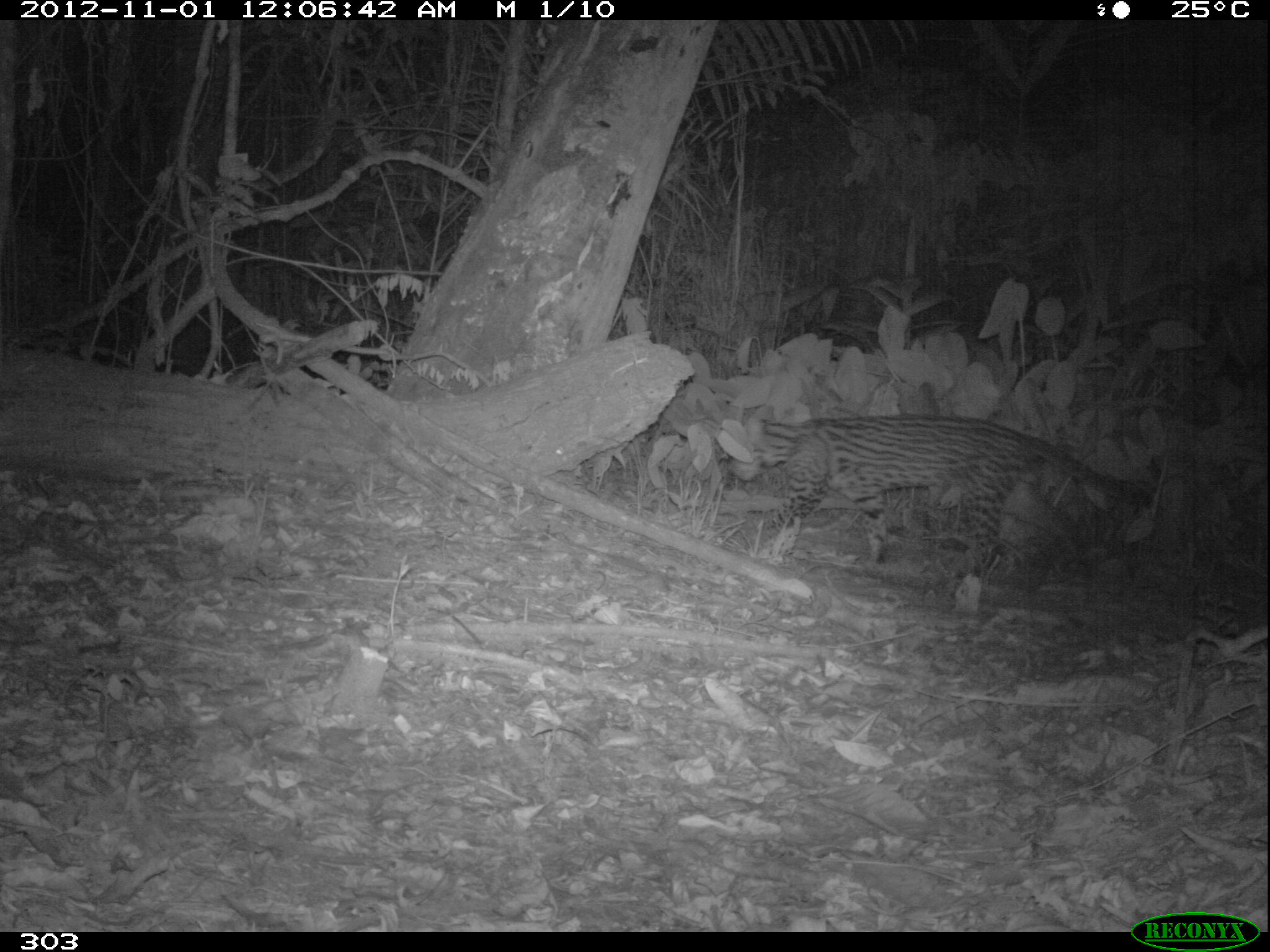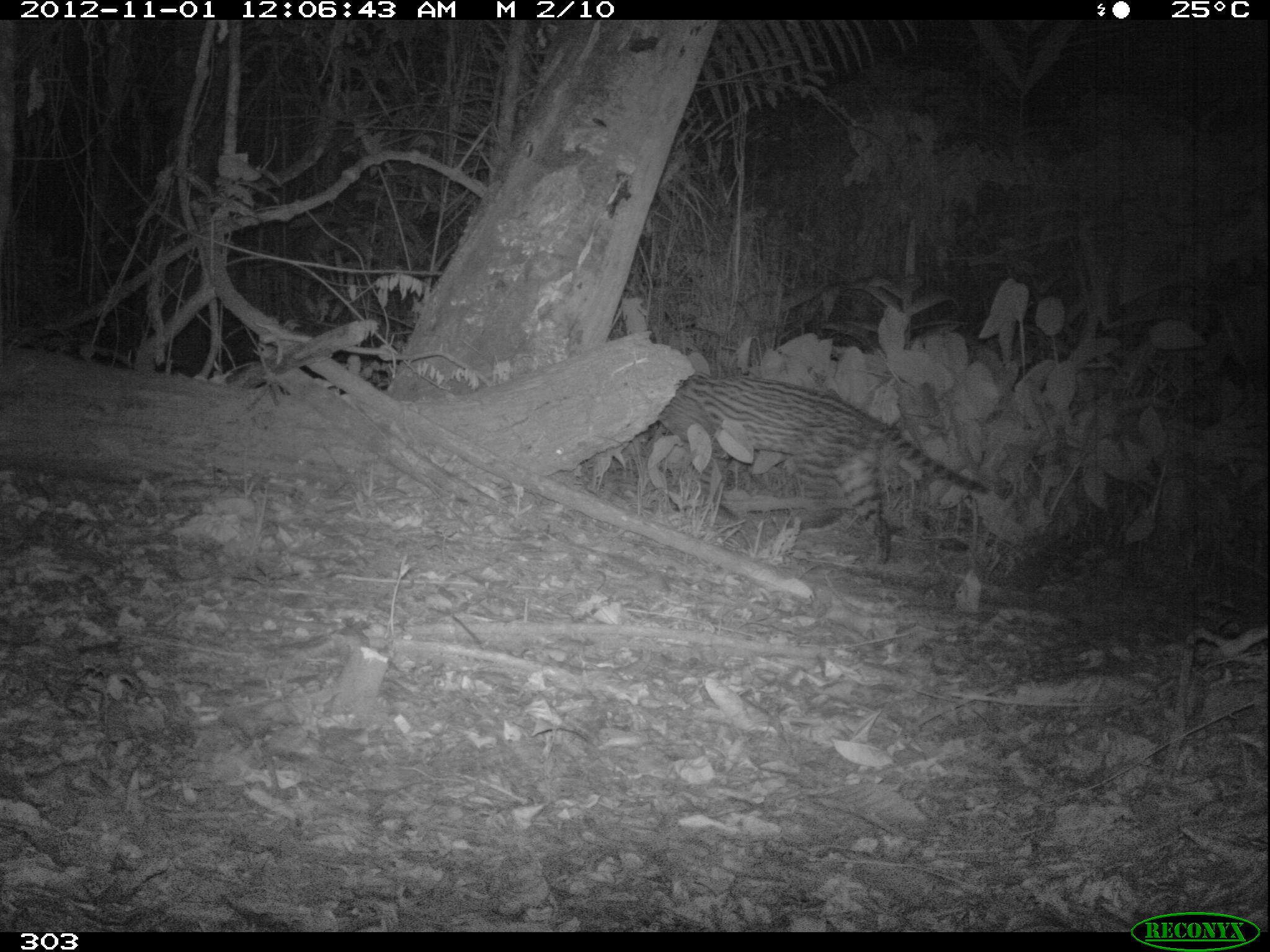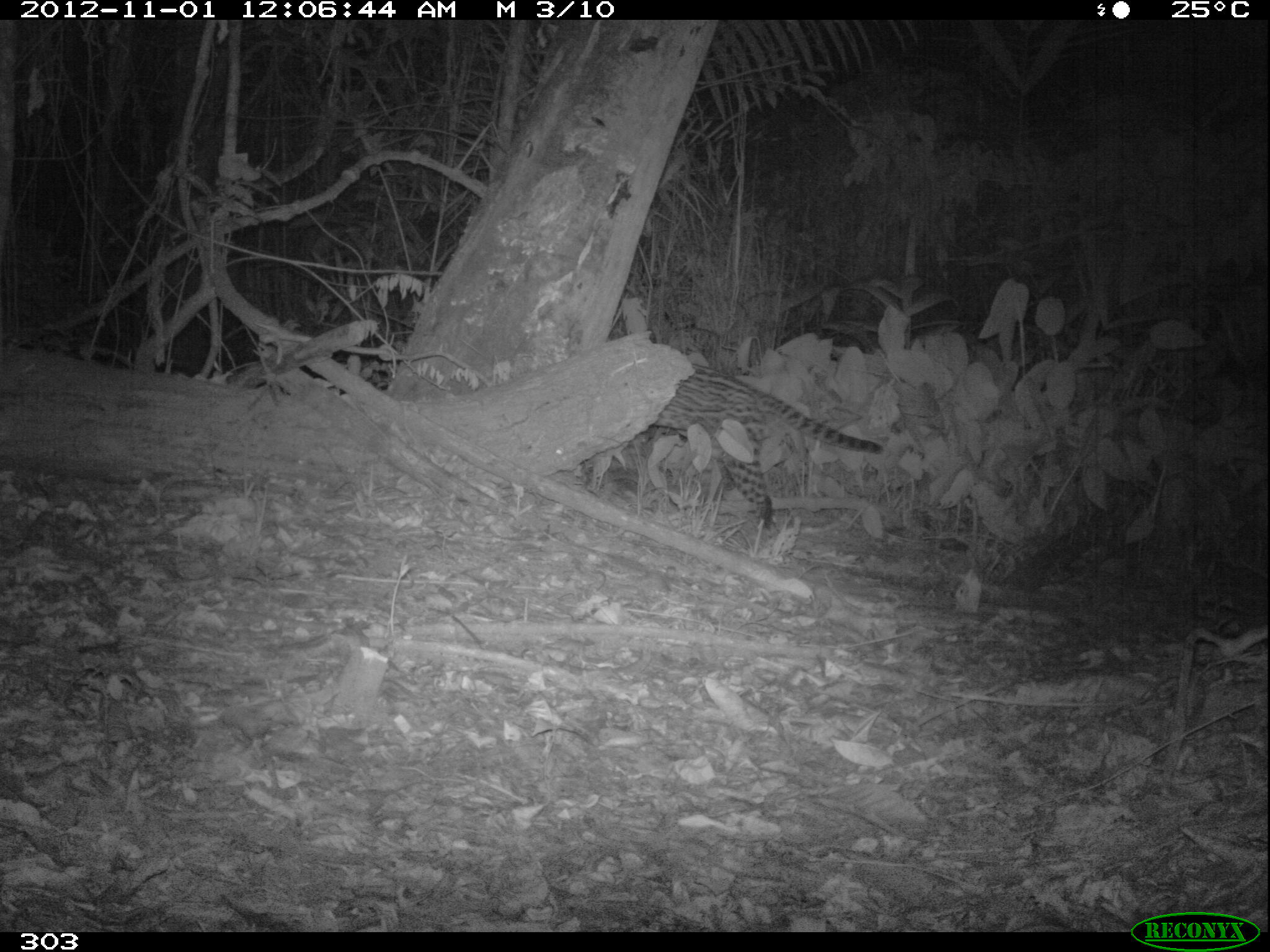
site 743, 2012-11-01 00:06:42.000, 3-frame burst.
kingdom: Animalia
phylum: Chordata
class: Mammalia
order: Carnivora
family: Felidae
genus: Leopardus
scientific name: Leopardus pardalis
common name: ocelot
Leopardus pardalis (ocelot).